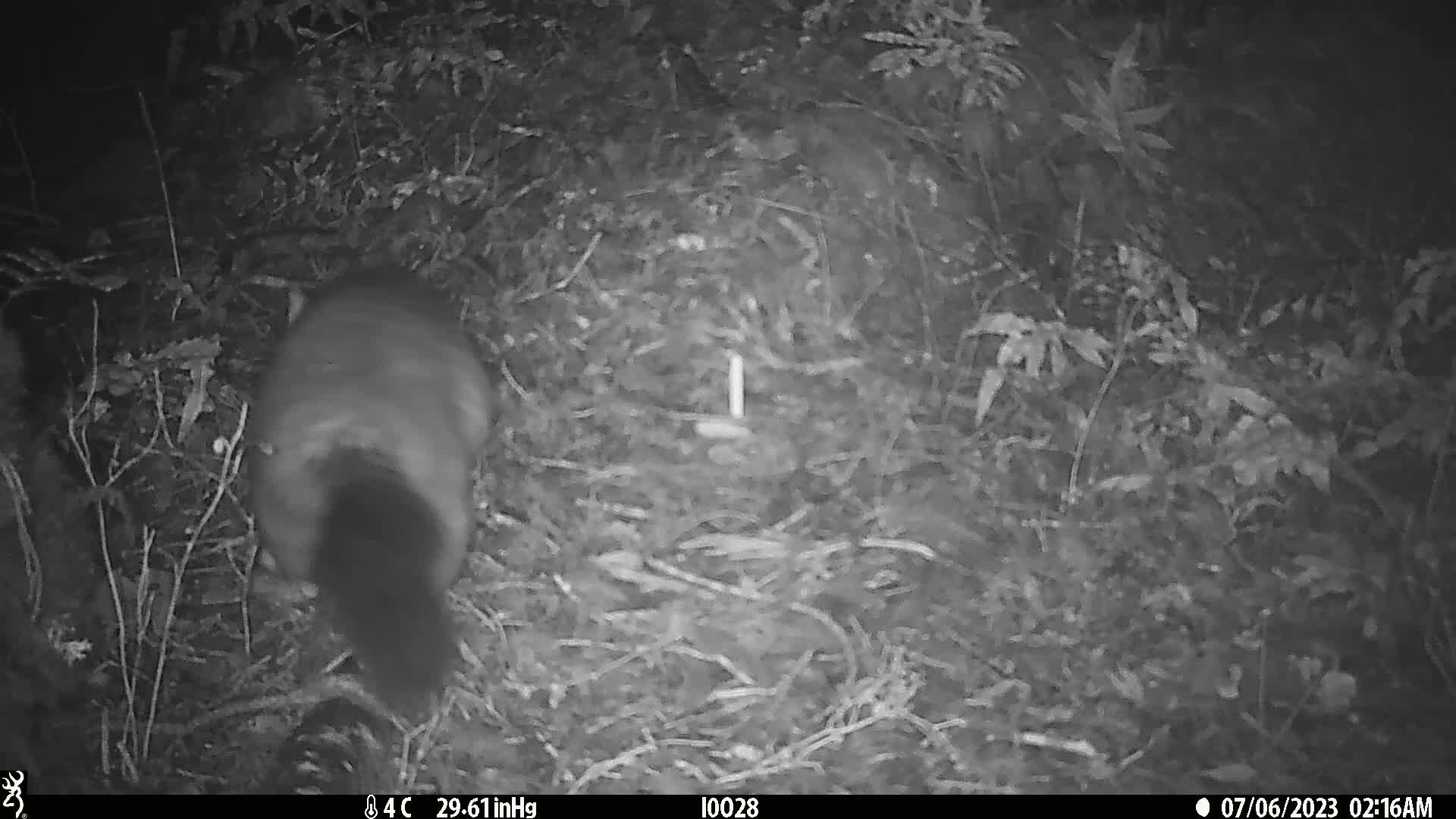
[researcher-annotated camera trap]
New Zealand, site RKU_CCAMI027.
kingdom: Animalia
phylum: Chordata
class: Mammalia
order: Diprotodontia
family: Phalangeridae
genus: Trichosurus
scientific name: Trichosurus vulpecula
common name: common brushtail possum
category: possum